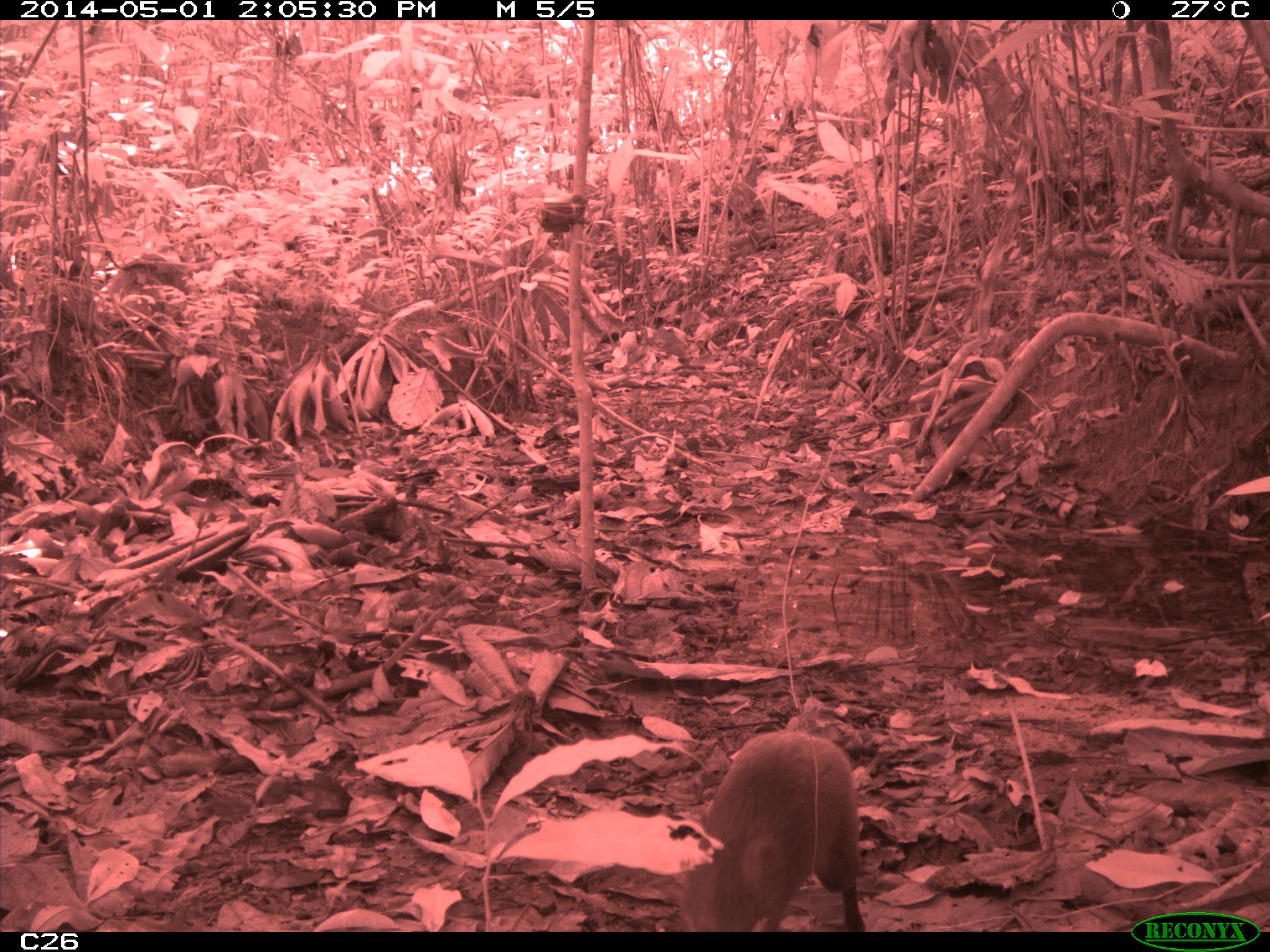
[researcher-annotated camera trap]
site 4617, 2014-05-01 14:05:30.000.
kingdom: Animalia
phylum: Chordata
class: Mammalia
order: Rodentia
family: Dasyproctidae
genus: Dasyprocta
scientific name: Dasyprocta leporina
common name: red-rumped agouti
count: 1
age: adult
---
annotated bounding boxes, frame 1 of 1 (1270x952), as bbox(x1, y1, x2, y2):
dasyprocta leporina: bbox(676, 730, 862, 929)